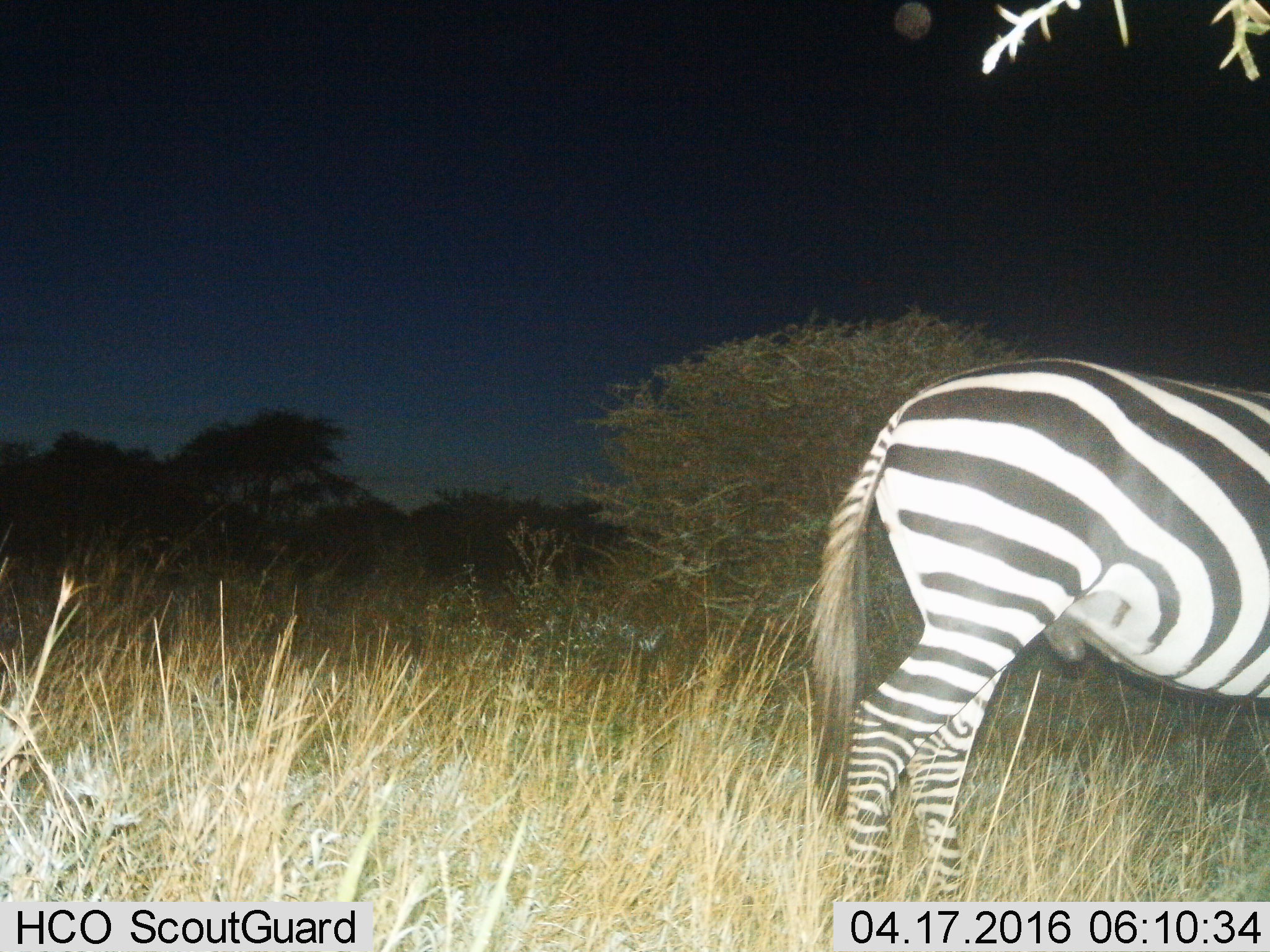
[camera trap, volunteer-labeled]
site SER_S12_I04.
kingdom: Animalia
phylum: Chordata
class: Mammalia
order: Perissodactyla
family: Equidae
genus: Equus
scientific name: Equus quagga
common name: plains zebra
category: zebraplains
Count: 1.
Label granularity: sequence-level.